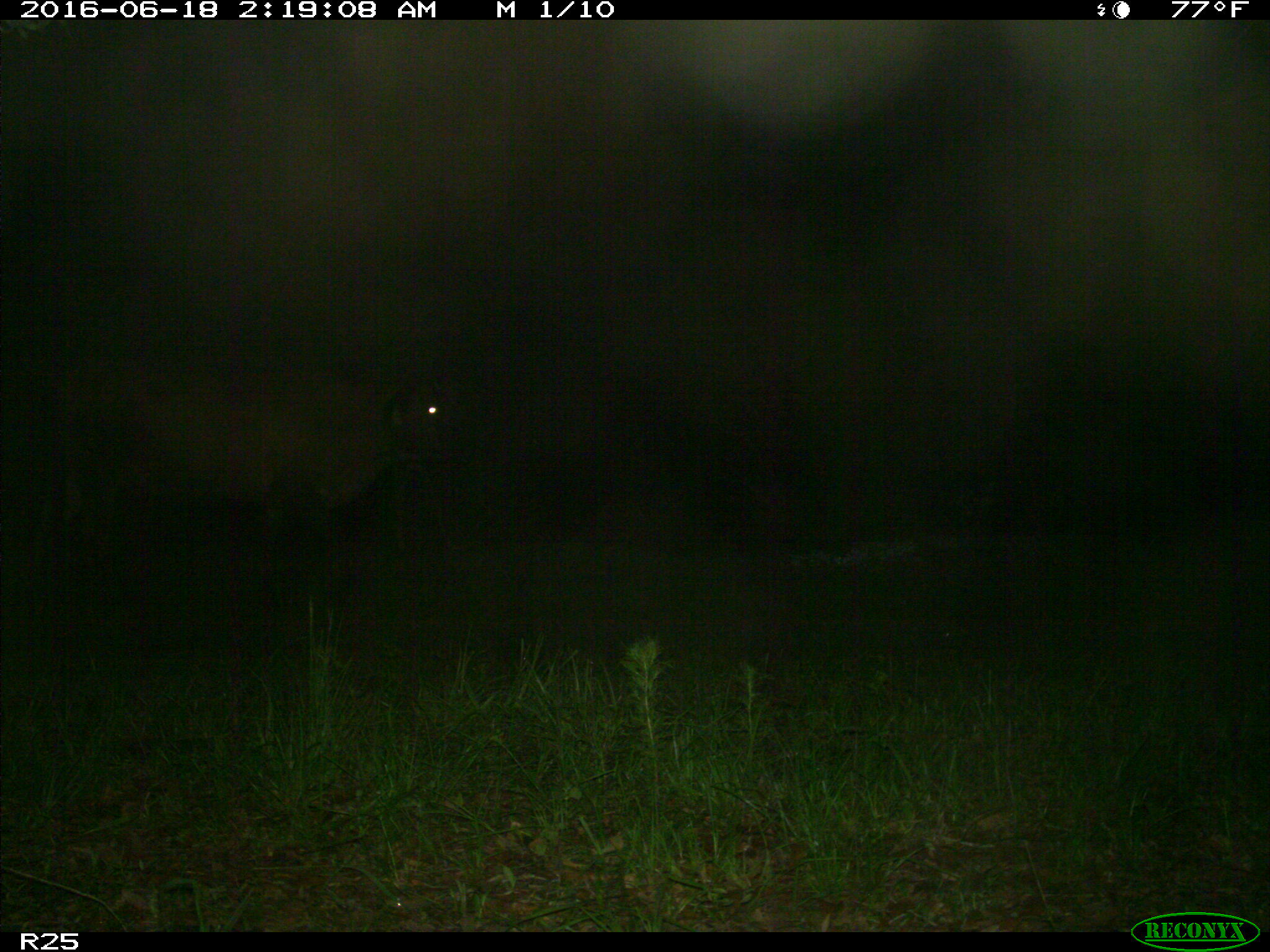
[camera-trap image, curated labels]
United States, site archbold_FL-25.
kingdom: Animalia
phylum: Chordata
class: Mammalia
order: Artiodactyla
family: Bovidae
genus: Bos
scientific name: Bos taurus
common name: domestic cow